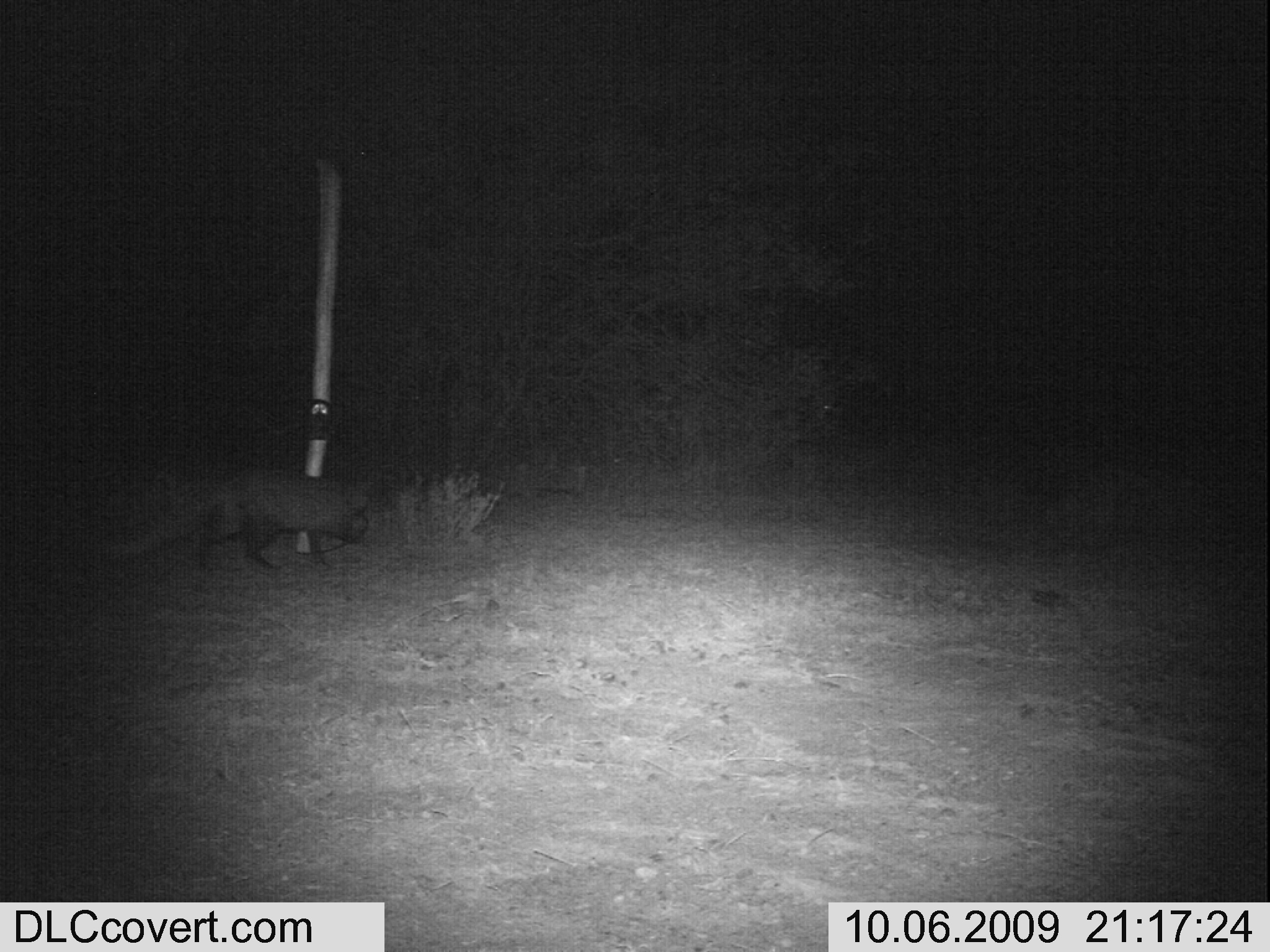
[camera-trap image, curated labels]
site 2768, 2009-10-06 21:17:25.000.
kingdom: Animalia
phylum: Chordata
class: Mammalia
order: Carnivora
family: Herpestidae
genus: Ichneumia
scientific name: Ichneumia albicauda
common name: white-tailed mongoose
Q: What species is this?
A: Ichneumia albicauda (white-tailed mongoose).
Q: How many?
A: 1.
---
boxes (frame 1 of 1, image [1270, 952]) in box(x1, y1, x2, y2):
ichneumia albicauda: box(90, 456, 380, 583)